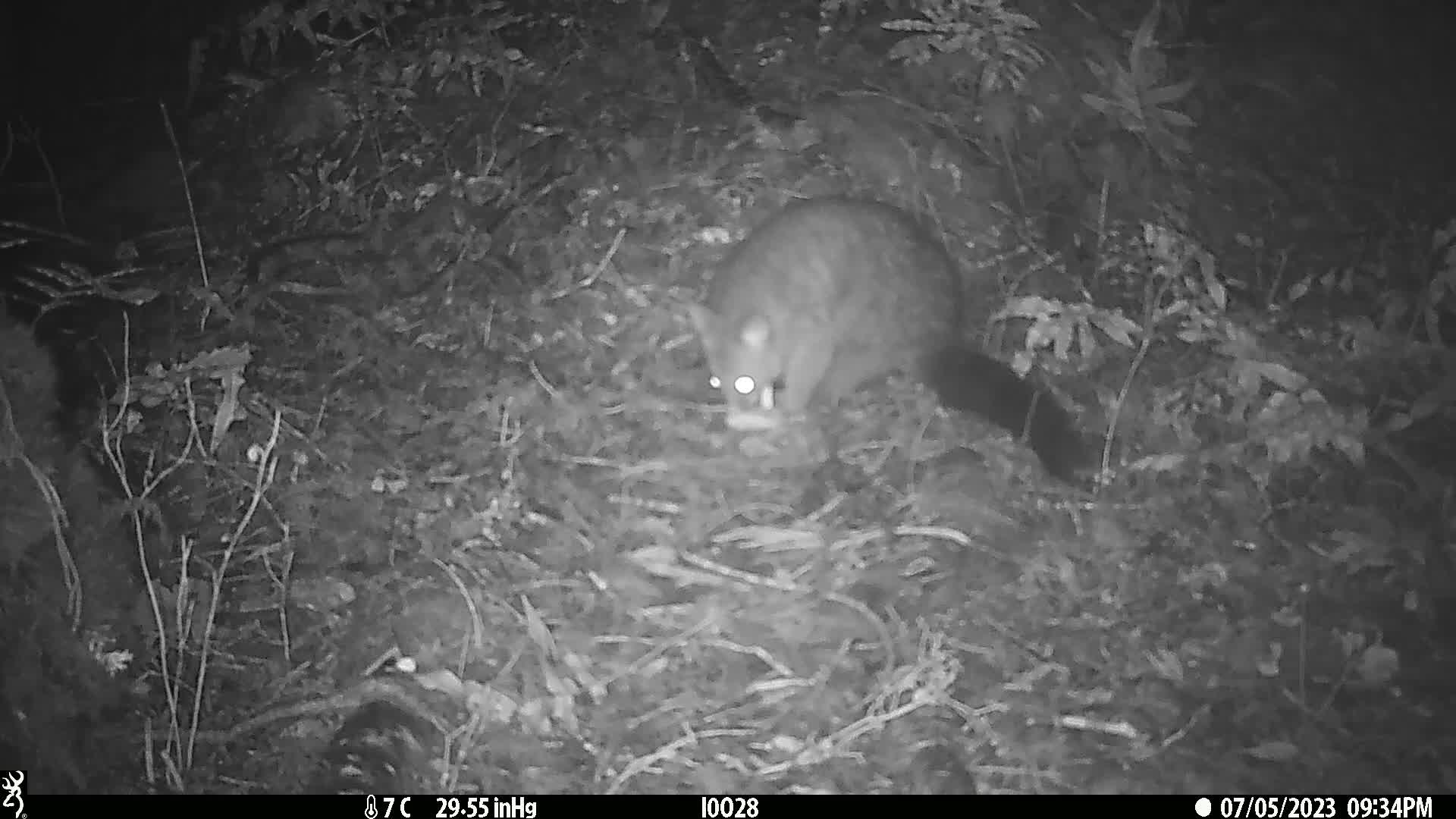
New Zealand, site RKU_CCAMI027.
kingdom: Animalia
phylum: Chordata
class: Mammalia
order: Diprotodontia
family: Phalangeridae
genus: Trichosurus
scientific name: Trichosurus vulpecula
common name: common brushtail possum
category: possum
Possum (common brushtail possum) (Trichosurus vulpecula).